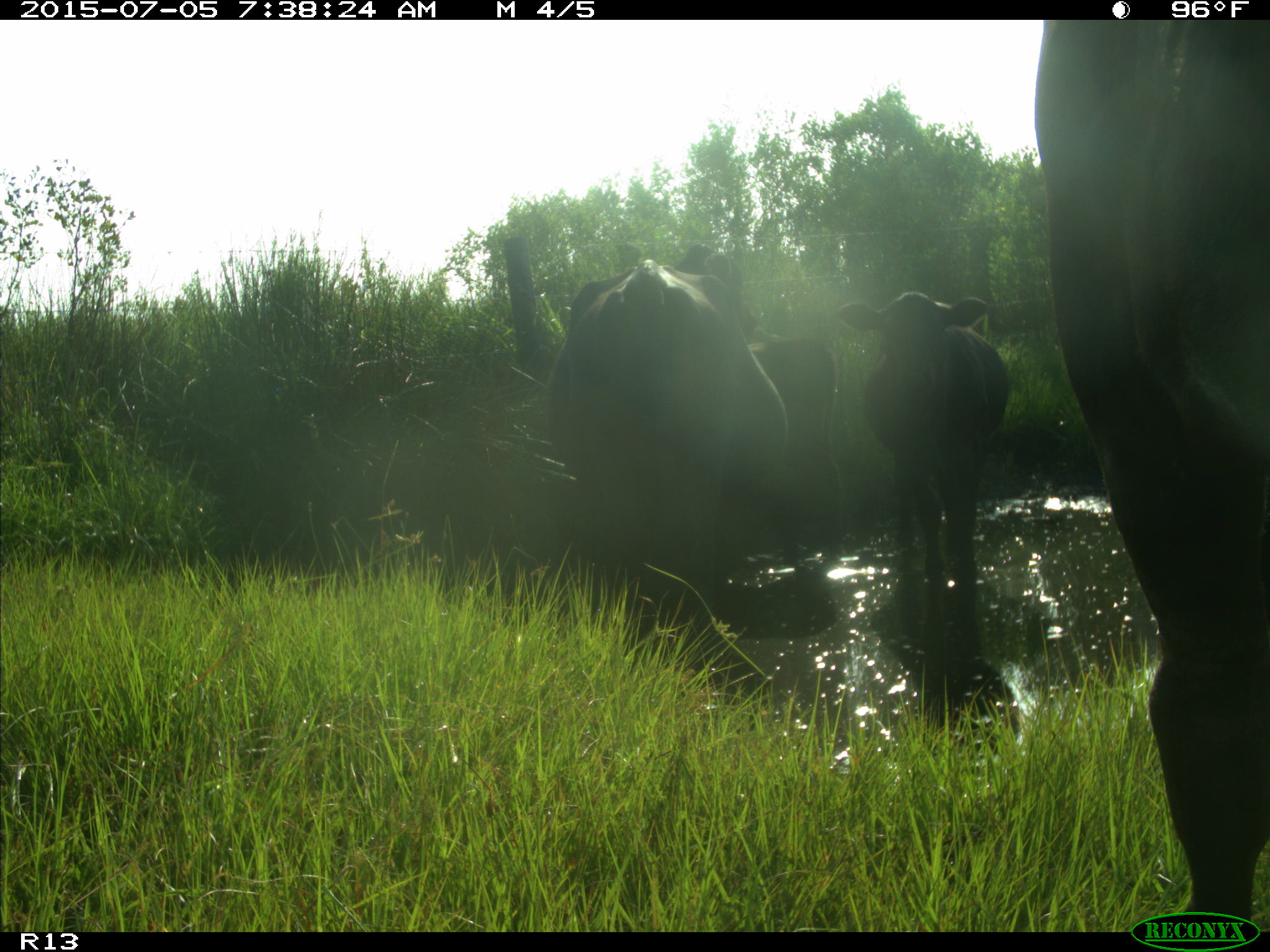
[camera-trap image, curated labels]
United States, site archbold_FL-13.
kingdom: Animalia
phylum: Chordata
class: Mammalia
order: Artiodactyla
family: Bovidae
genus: Bos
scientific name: Bos taurus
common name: domestic cow